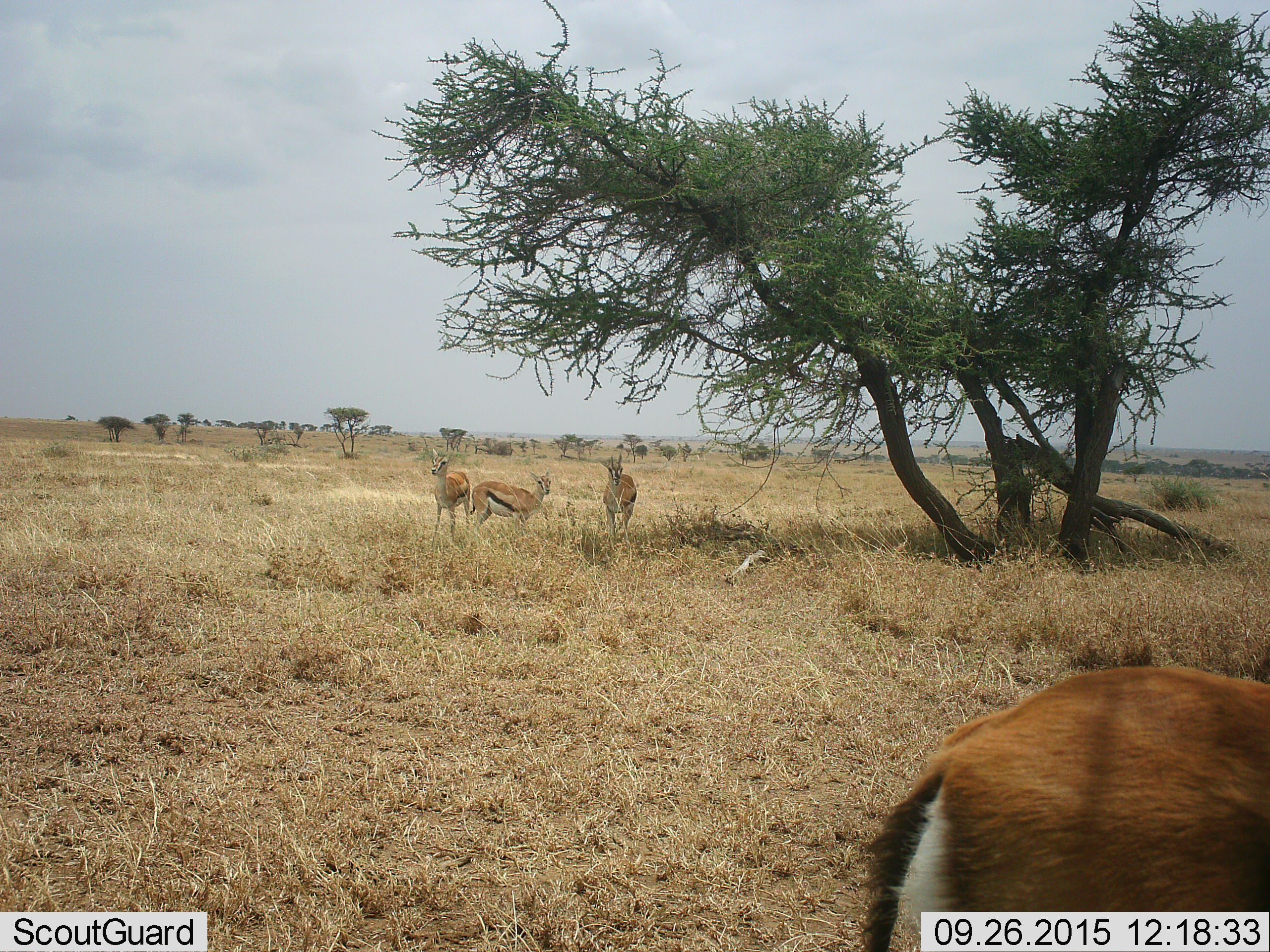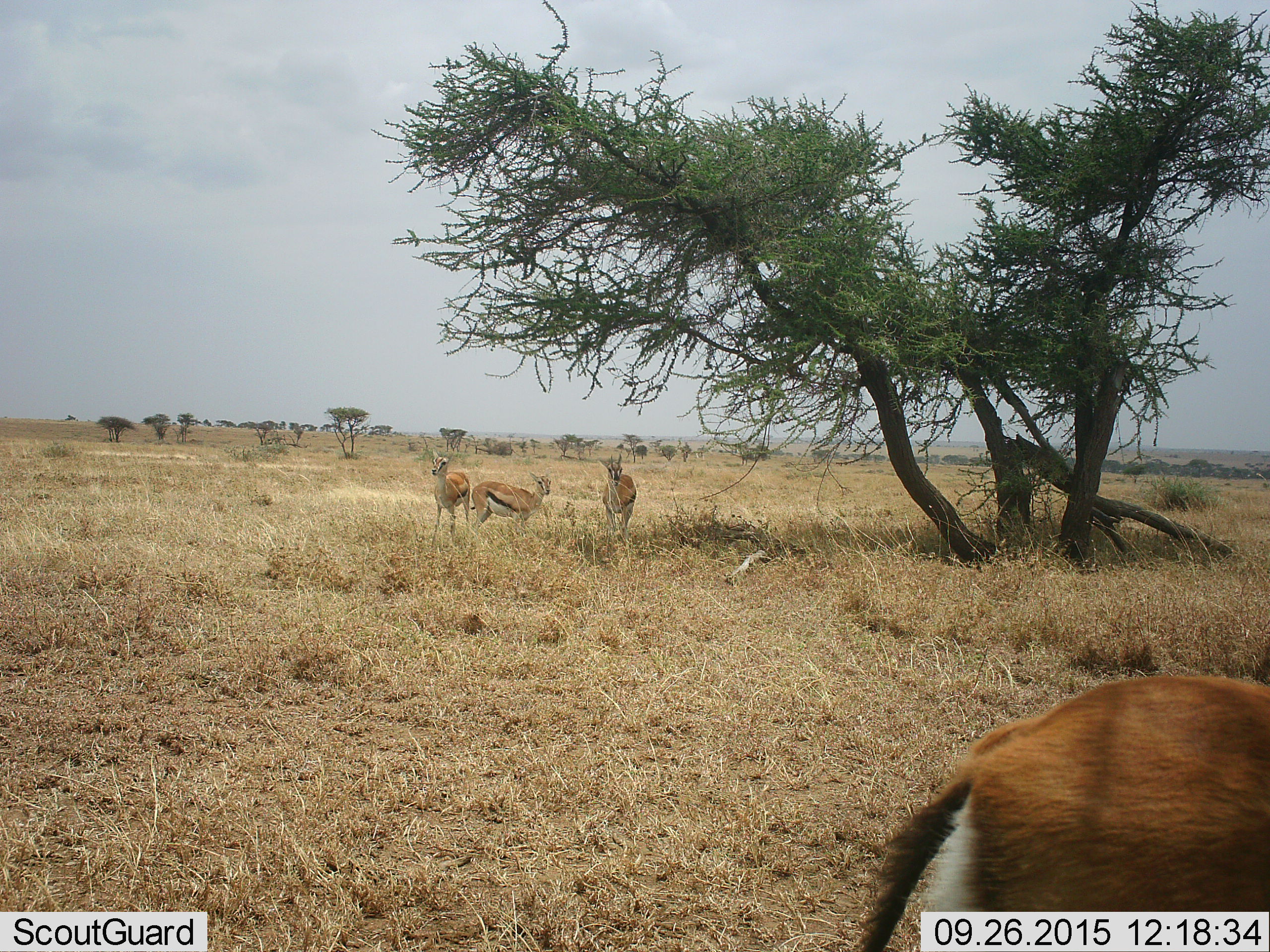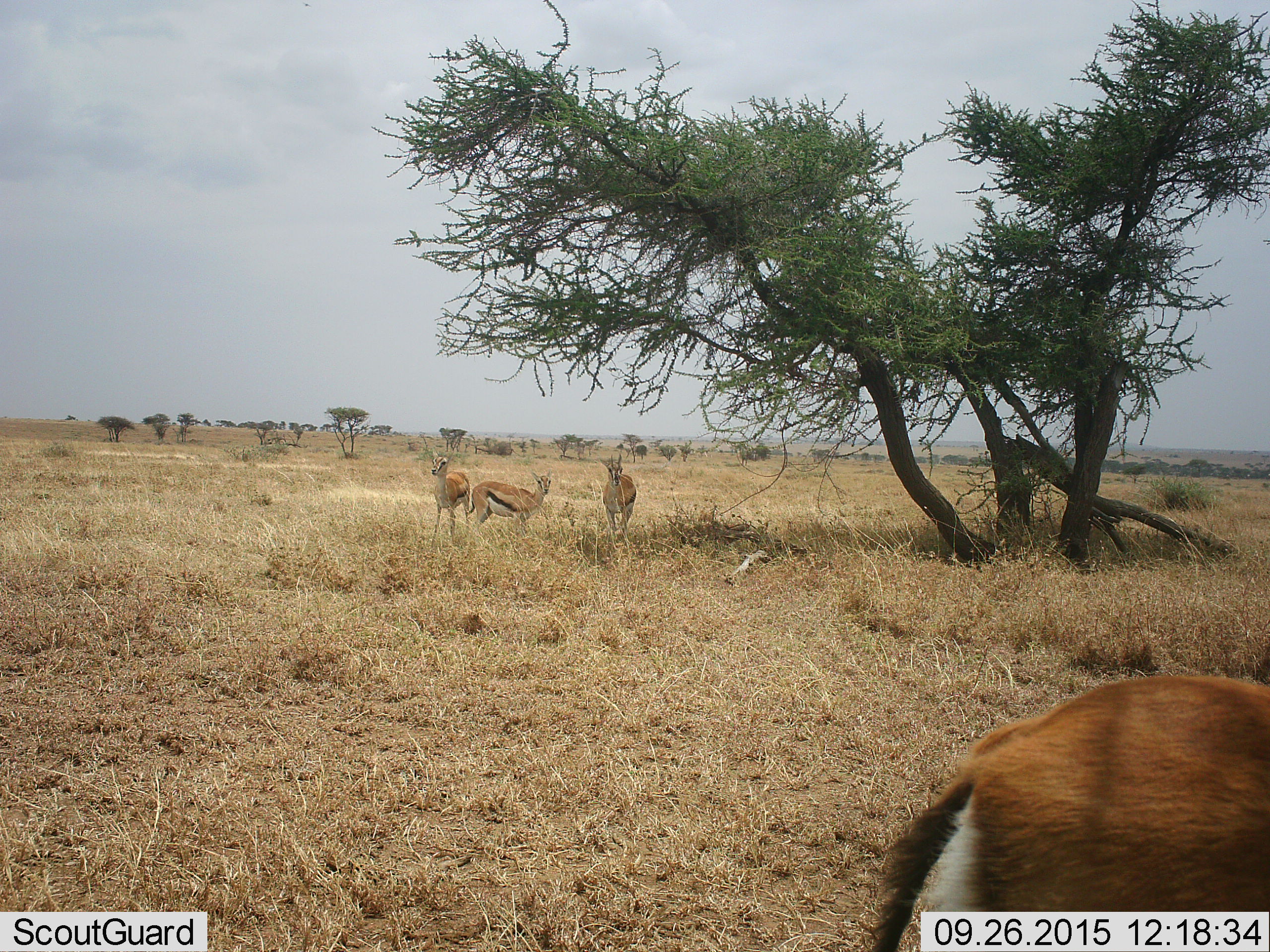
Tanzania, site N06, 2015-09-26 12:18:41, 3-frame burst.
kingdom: Animalia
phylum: Chordata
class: Mammalia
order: Artiodactyla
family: Bovidae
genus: Eudorcas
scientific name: Eudorcas thomsonii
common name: thomson's gazelle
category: gazellethomsons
Gazellethomsons (thomson's gazelle) (Eudorcas thomsonii), count 4. Behavior (volunteer vote fractions): standing 100%, resting 0%, moving 29%, interacting 0%. Young present (vote fraction): 0%. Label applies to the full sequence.